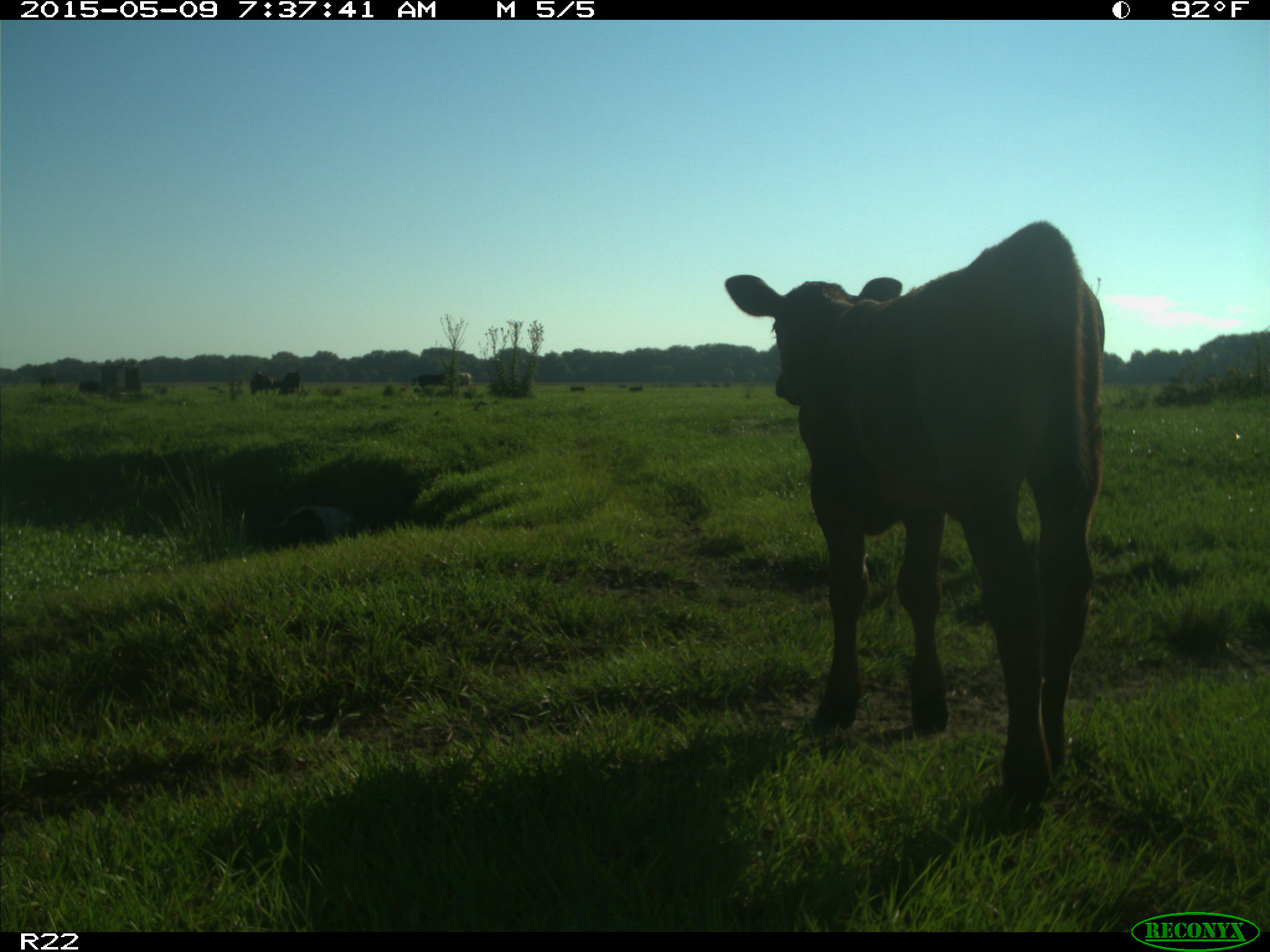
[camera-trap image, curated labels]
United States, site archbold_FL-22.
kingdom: Animalia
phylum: Chordata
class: Mammalia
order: Artiodactyla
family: Bovidae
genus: Bos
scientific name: Bos taurus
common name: domestic cow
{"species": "Bos taurus (domestic cow)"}